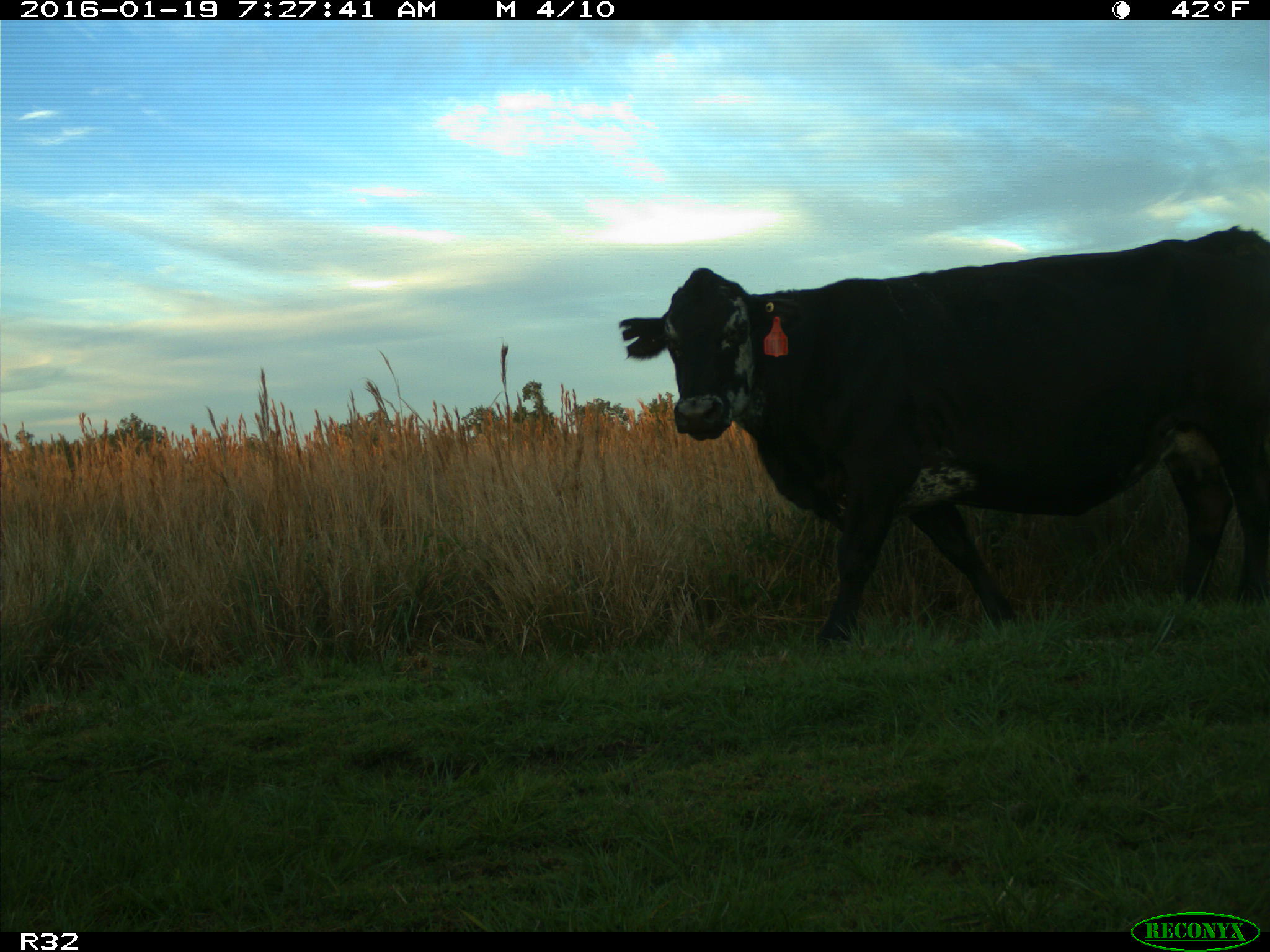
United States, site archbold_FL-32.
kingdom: Animalia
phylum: Chordata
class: Mammalia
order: Artiodactyla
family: Bovidae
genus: Bos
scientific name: Bos taurus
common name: domestic cow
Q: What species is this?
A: Bos taurus (domestic cow).